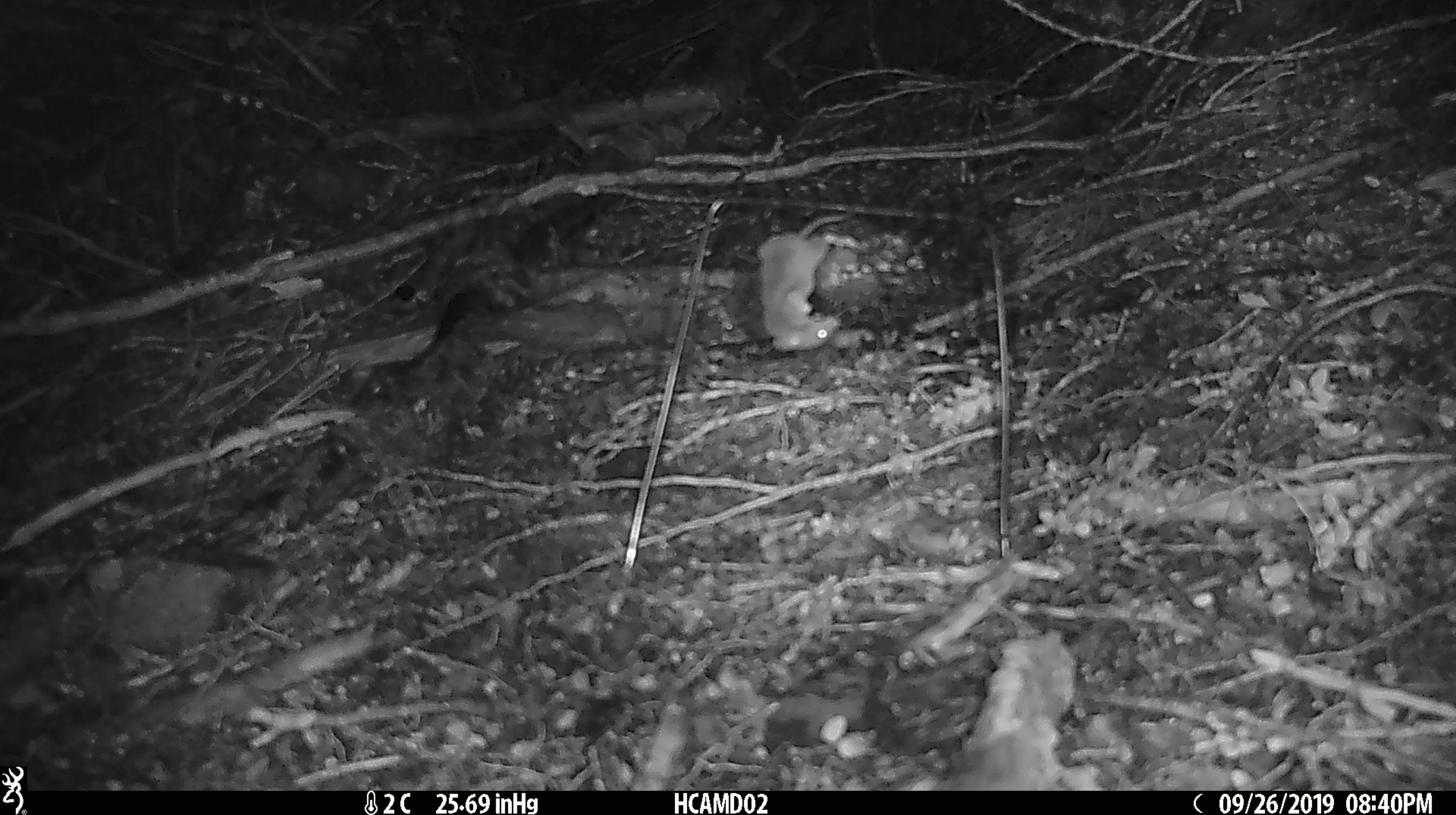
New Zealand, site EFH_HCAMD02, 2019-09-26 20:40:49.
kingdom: Animalia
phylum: Chordata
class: Mammalia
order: Rodentia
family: Muridae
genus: Mus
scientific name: Mus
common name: mouse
Mouse (Mus).